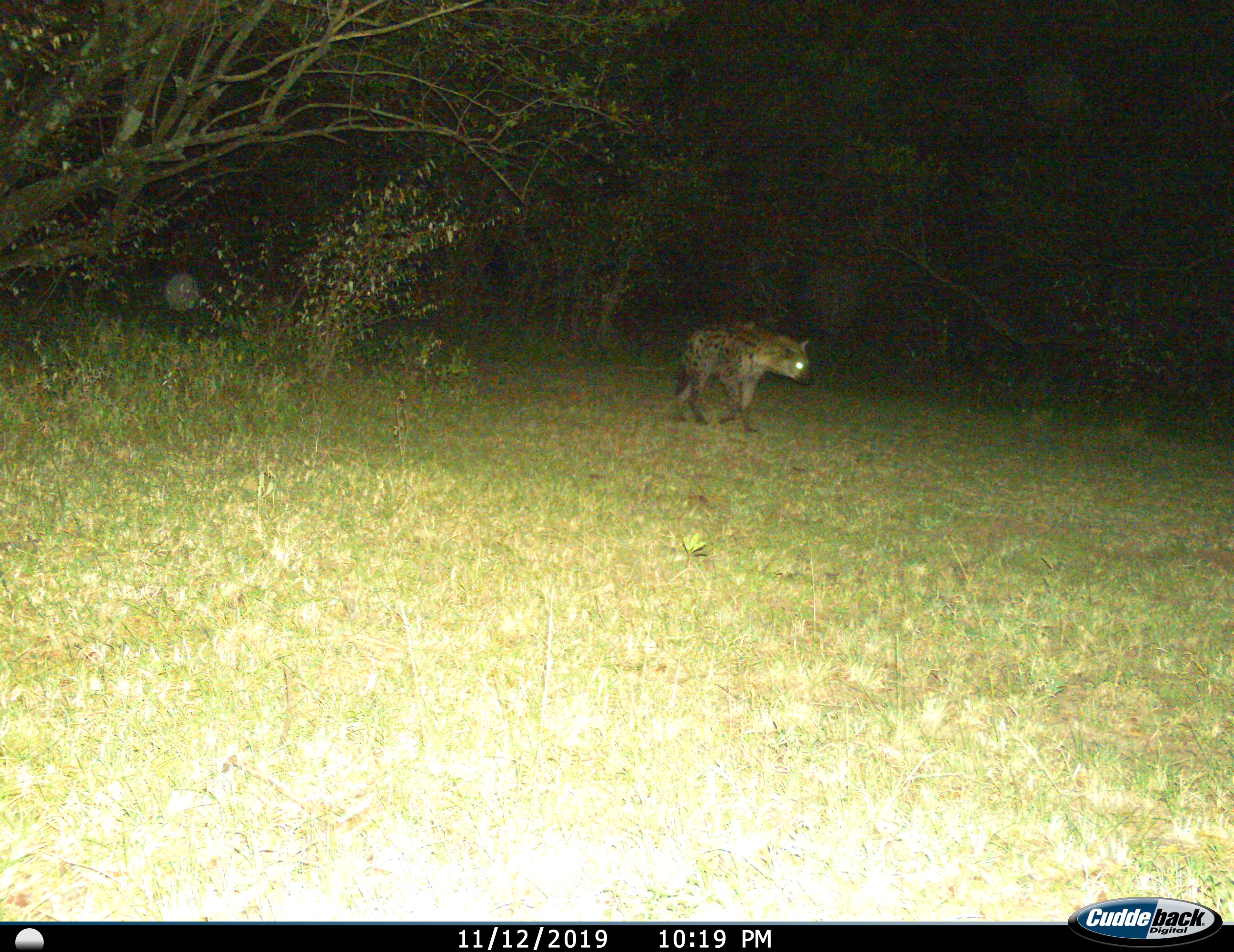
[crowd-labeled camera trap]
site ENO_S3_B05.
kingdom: Animalia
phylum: Chordata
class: Mammalia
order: Carnivora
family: Hyaenidae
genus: Crocuta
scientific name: Crocuta crocuta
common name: spotted hyena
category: hyenaspotted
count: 1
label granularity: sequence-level